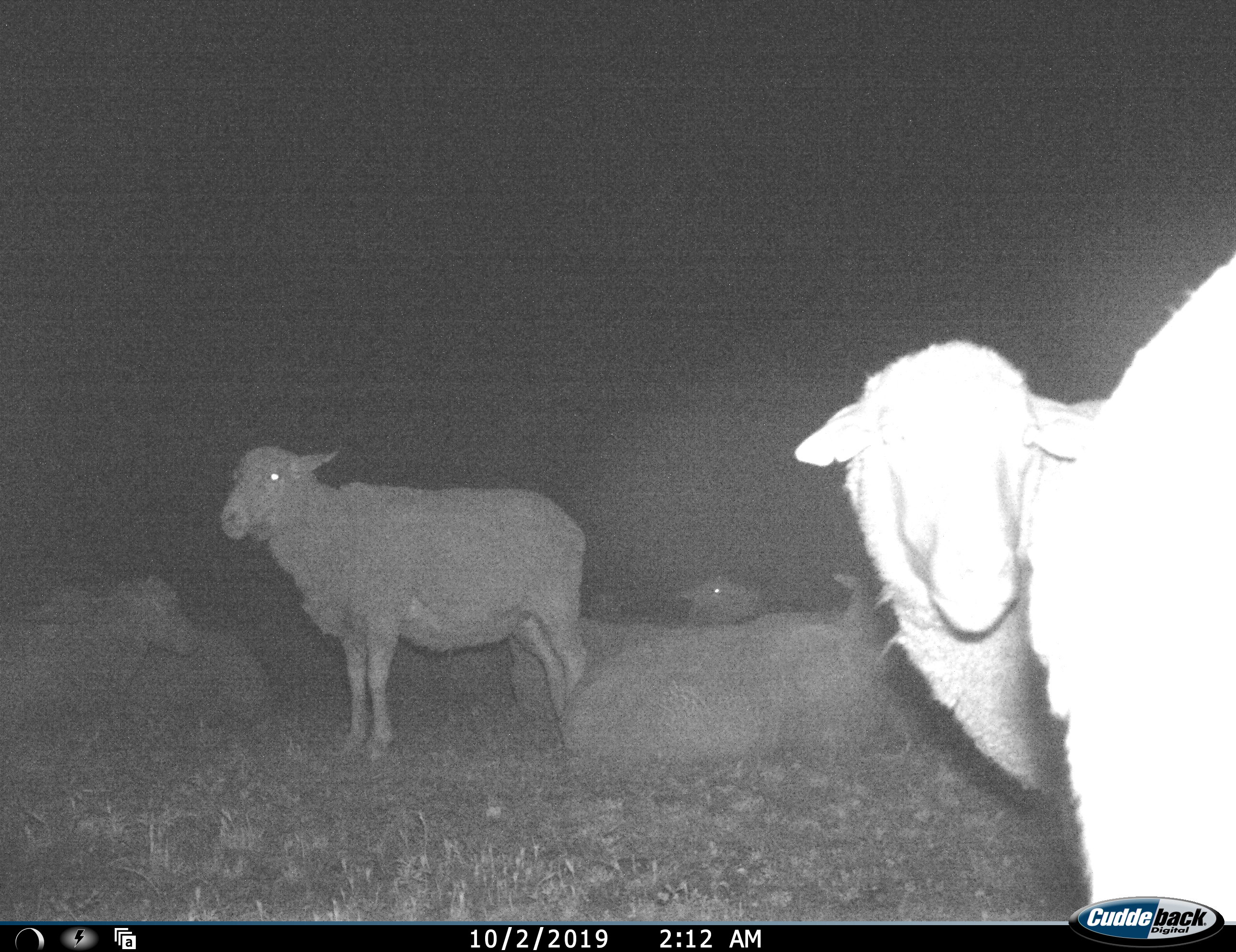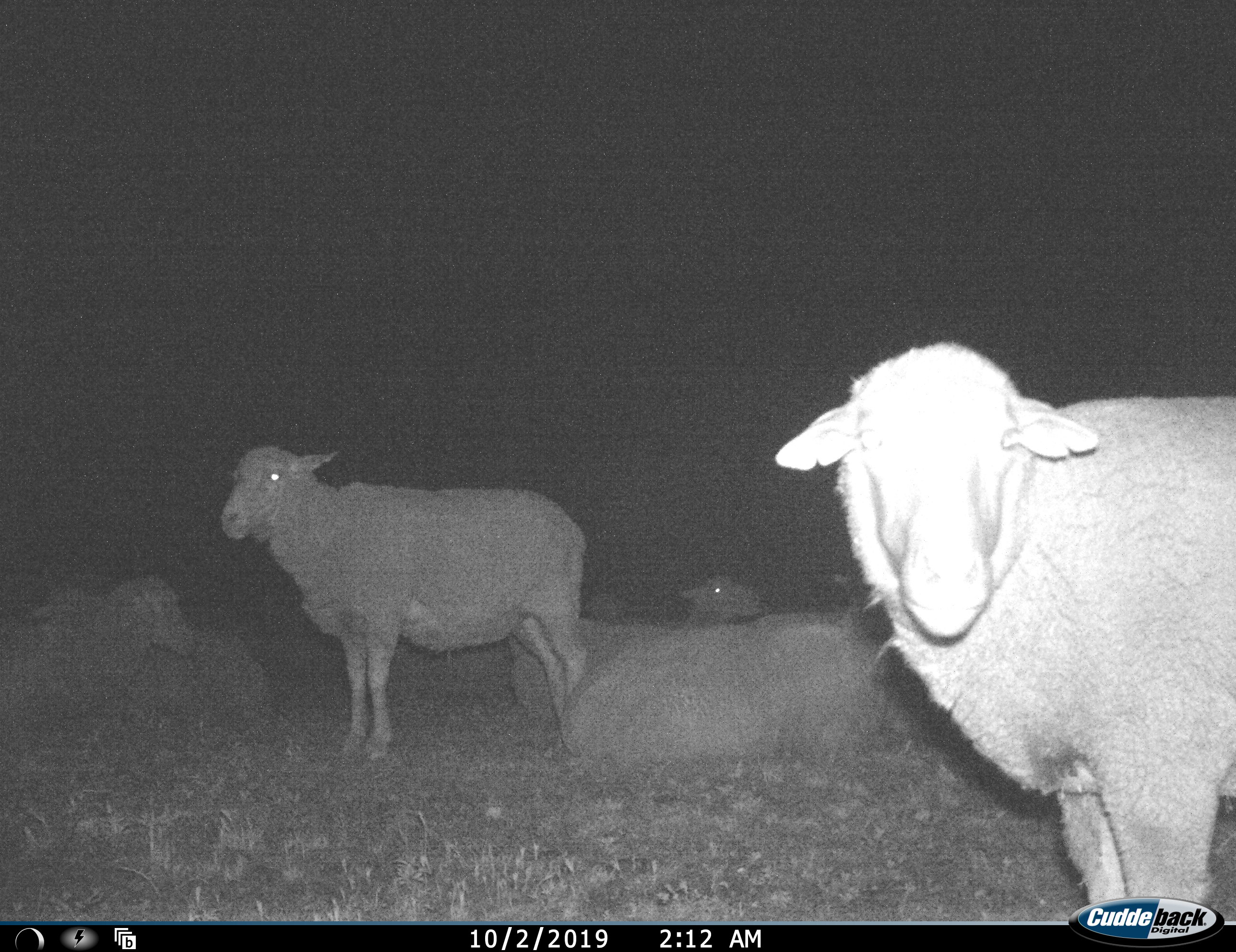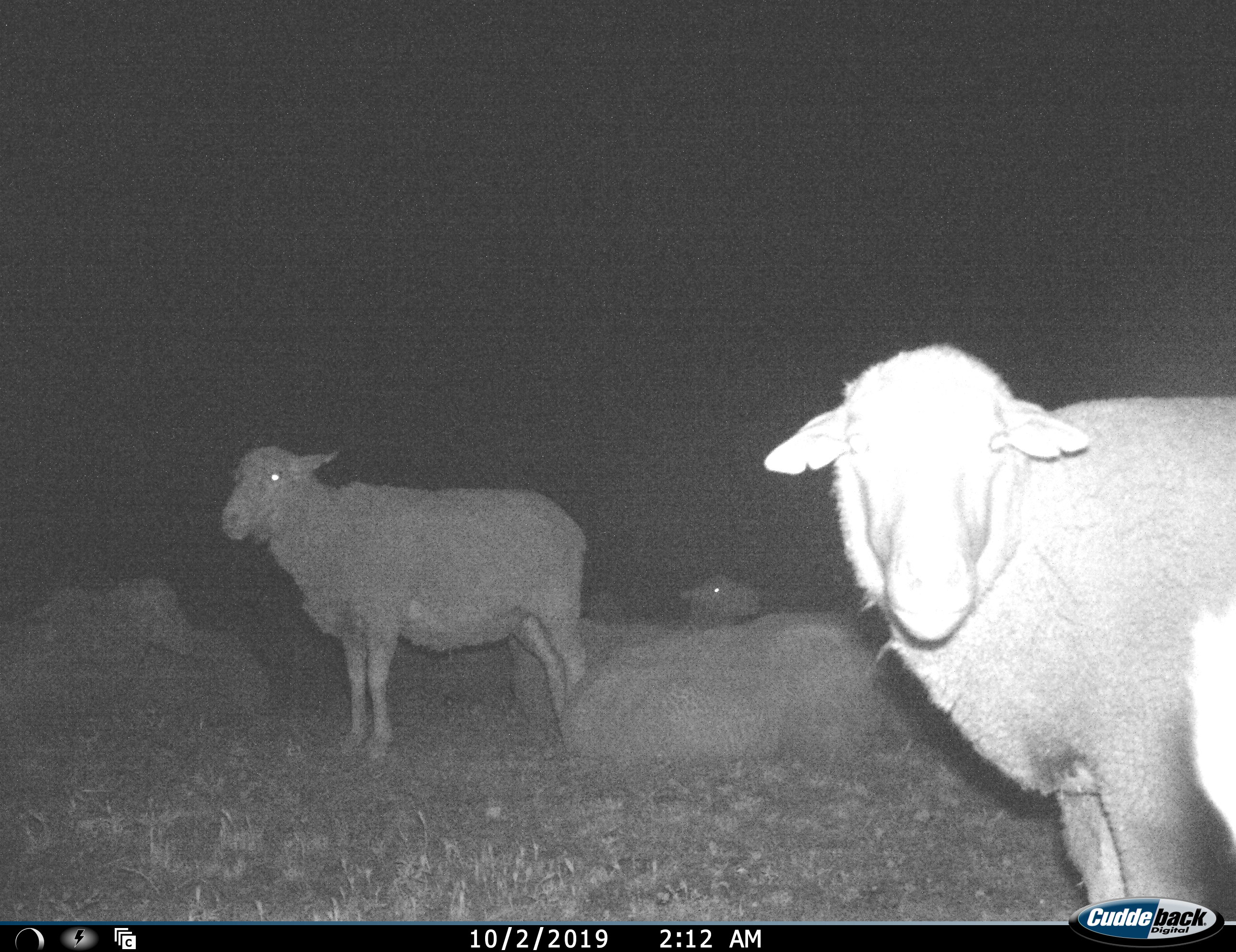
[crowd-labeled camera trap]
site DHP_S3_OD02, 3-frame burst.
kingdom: Animalia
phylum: Chordata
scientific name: Vertebrata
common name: domestic animal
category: domesticanimal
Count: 7.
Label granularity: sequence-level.